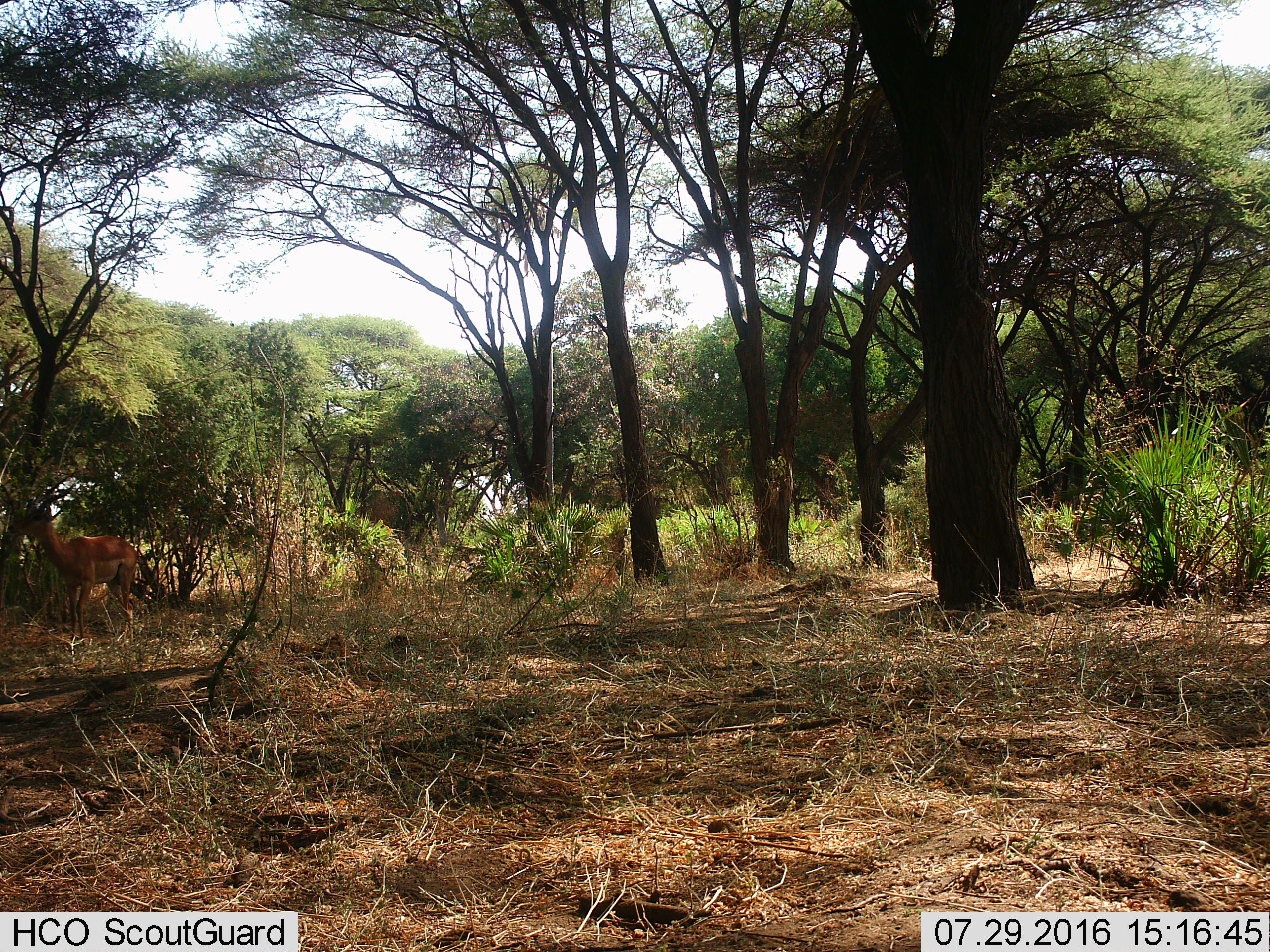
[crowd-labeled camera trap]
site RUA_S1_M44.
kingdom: Animalia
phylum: Chordata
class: Mammalia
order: Artiodactyla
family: Bovidae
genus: Aepyceros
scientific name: Aepyceros melampus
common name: impala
Impala (Aepyceros melampus), count 1. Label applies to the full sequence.